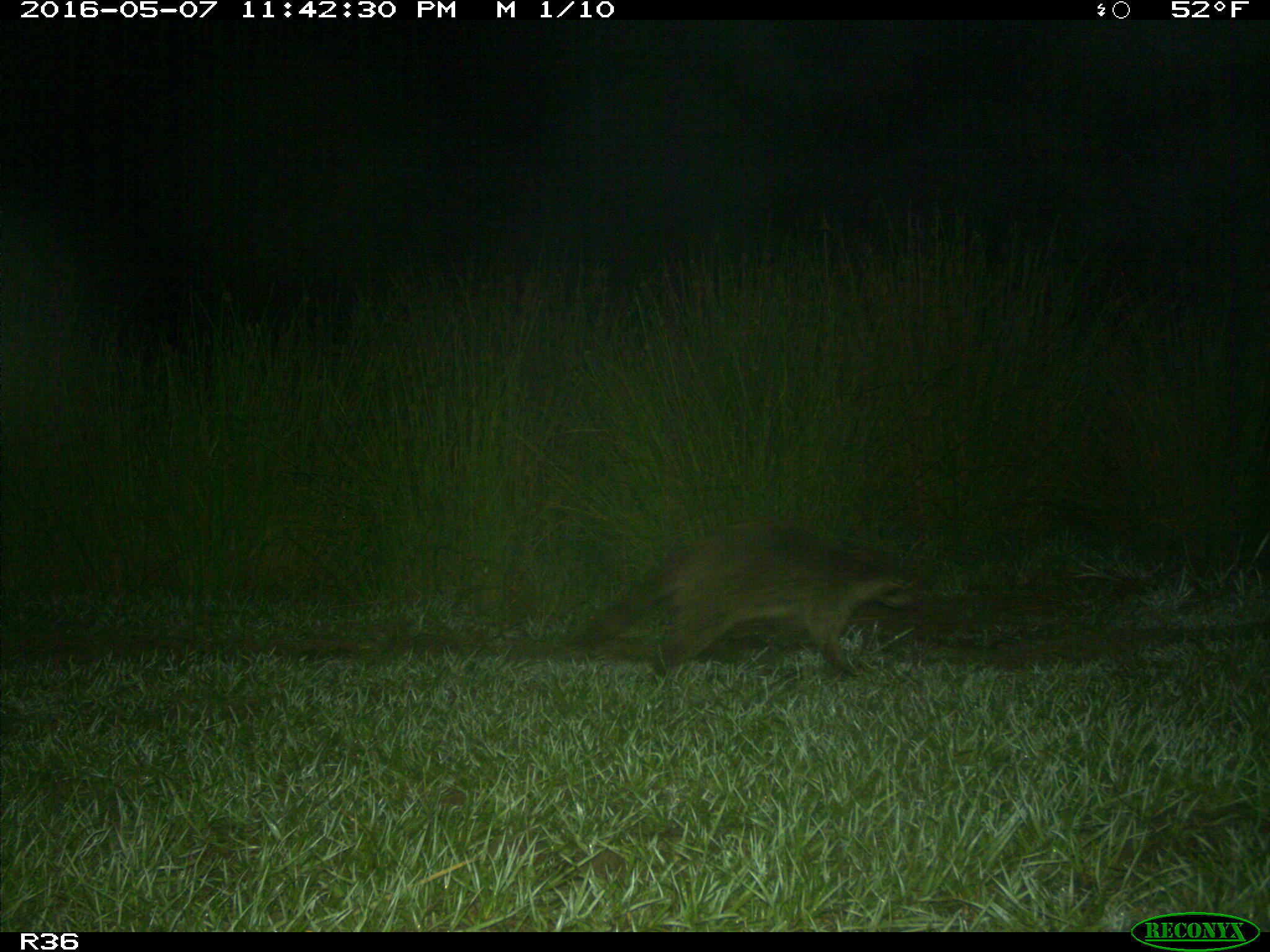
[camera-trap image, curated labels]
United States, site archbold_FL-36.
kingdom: Animalia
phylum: Chordata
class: Mammalia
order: Carnivora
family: Procyonidae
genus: Procyon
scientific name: Procyon lotor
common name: common raccoon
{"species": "Procyon lotor (common raccoon)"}